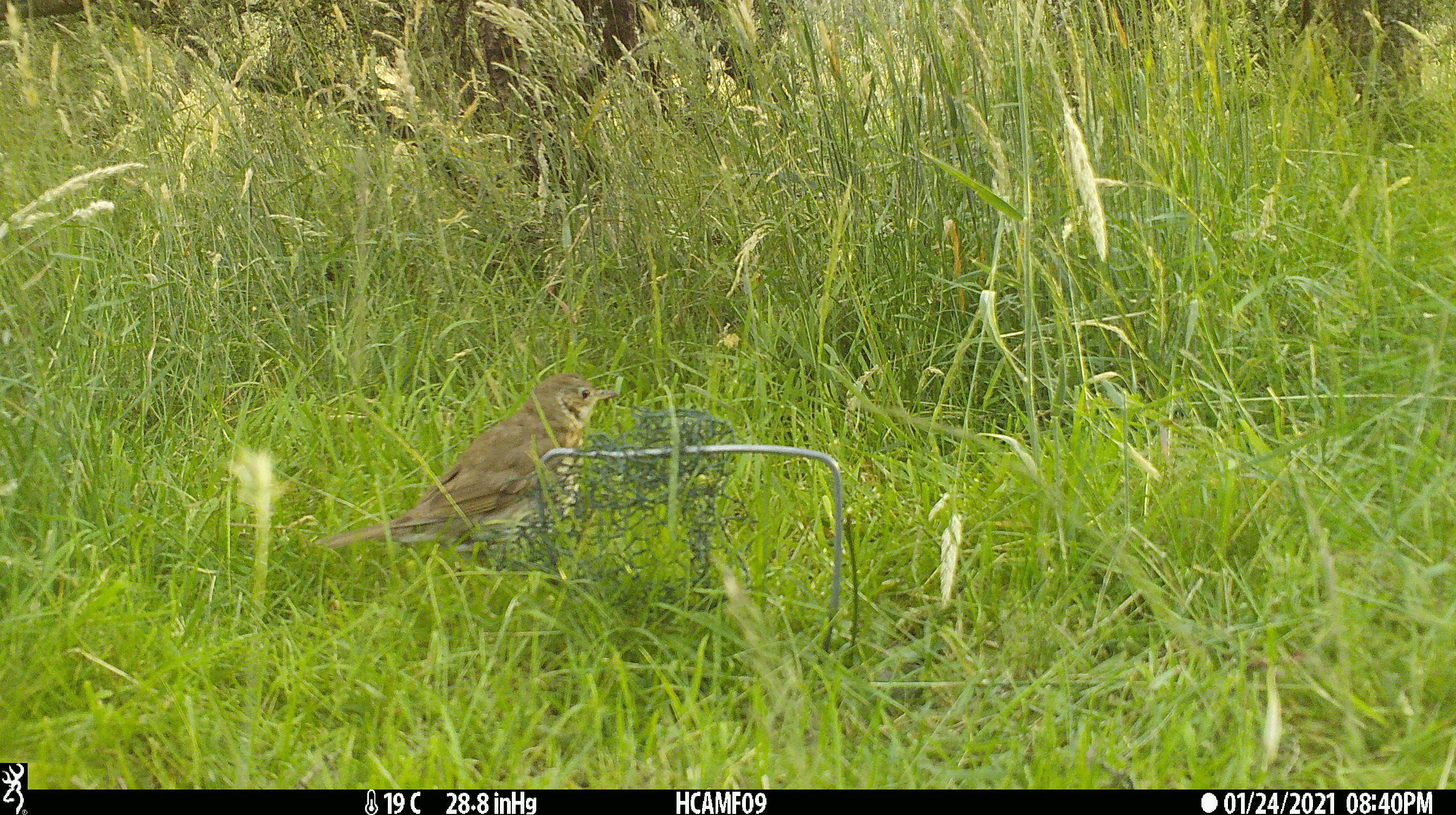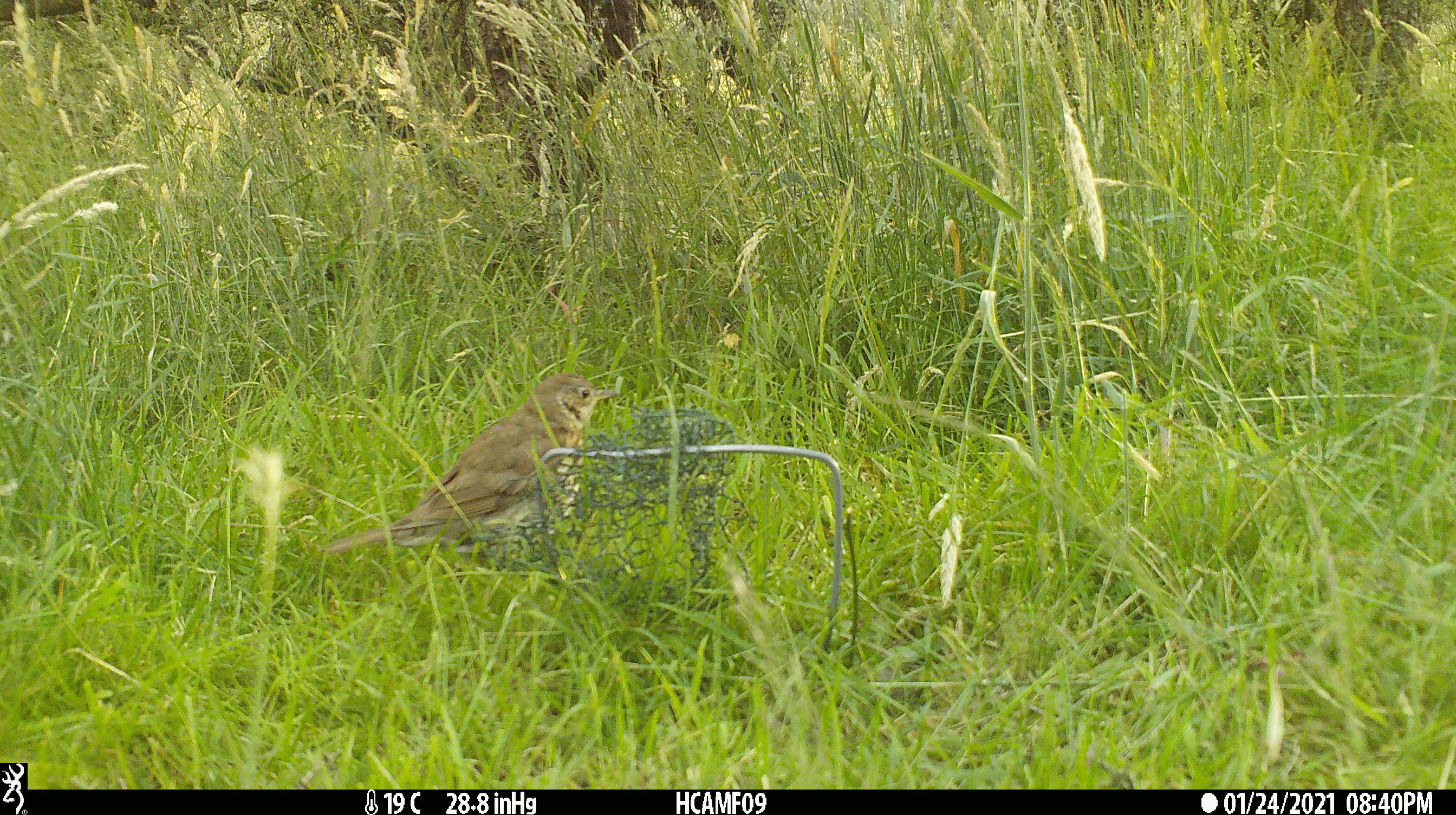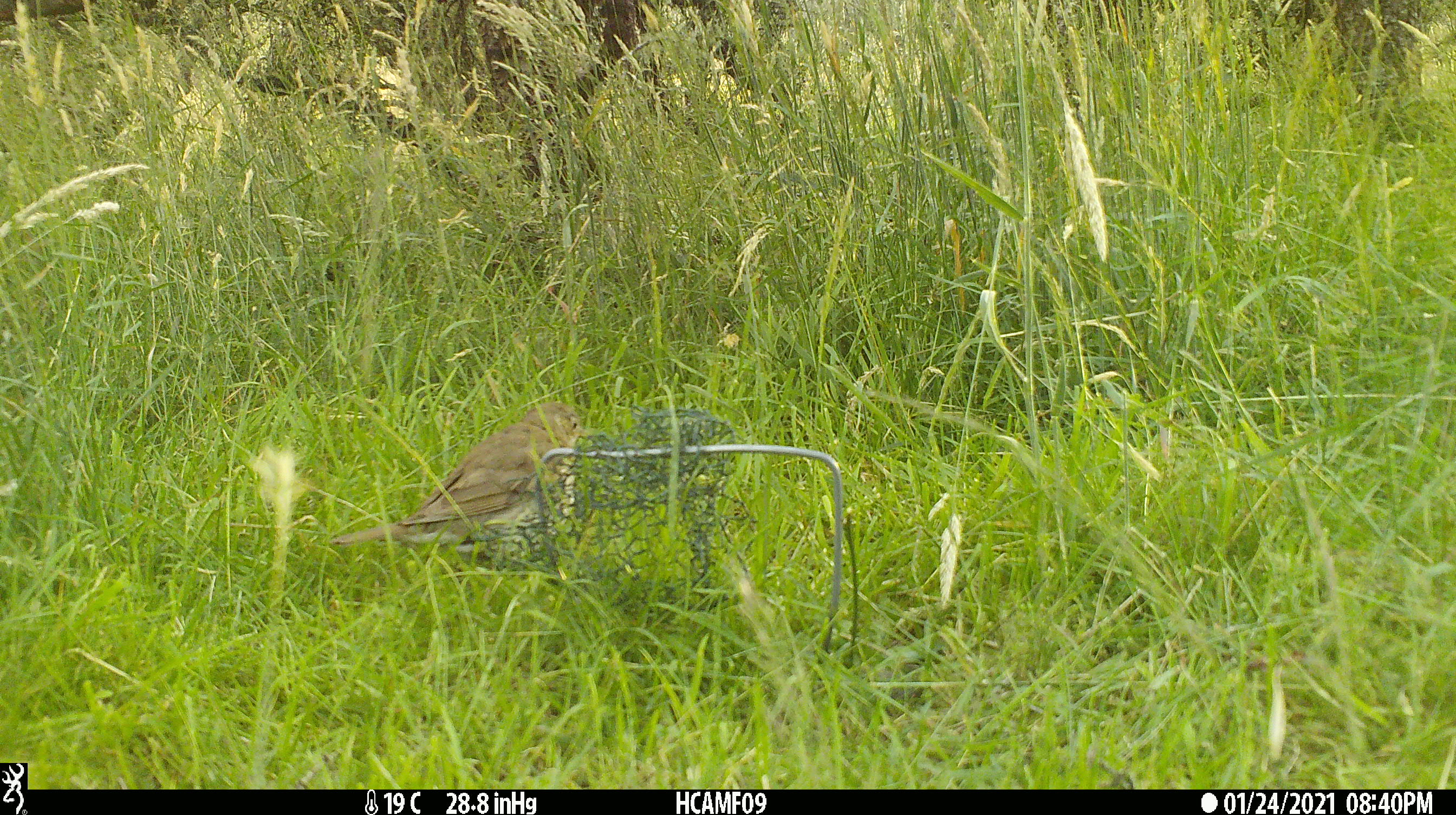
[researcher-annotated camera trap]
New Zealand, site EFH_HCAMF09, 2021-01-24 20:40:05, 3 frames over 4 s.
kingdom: Animalia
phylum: Chordata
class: Aves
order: Passeriformes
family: Turdidae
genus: Turdus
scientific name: Turdus philomelos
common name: song thrush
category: thrush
Thrush (song thrush) (Turdus philomelos).